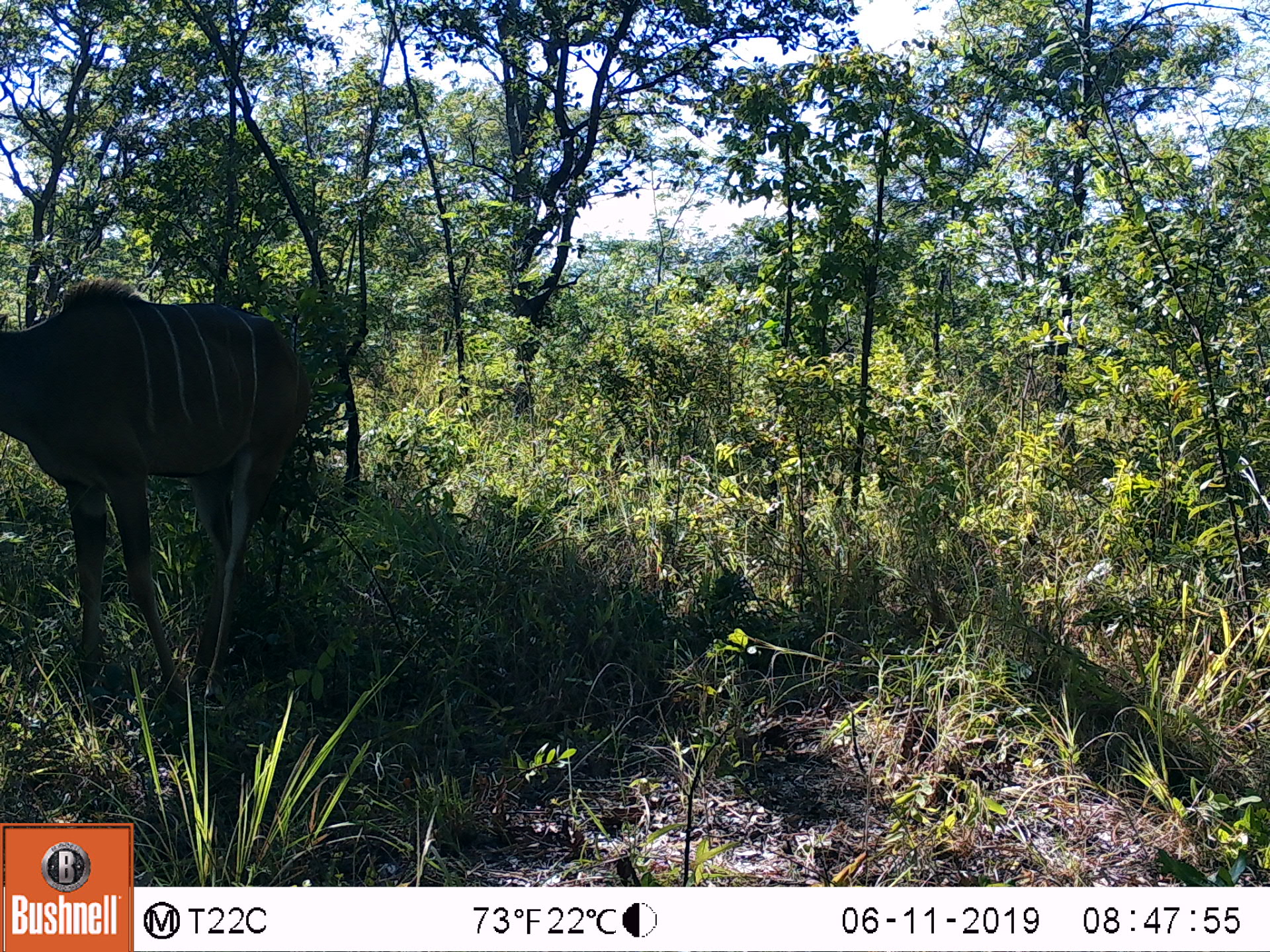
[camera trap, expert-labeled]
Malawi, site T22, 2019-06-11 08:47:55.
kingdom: Animalia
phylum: Chordata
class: Mammalia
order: Artiodactyla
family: Bovidae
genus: Tragelaphus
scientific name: Tragelaphus strepsiceros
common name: greater kudu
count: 1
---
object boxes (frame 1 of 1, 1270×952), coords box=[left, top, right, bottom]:
greater kudu: box=[3, 281, 314, 717]